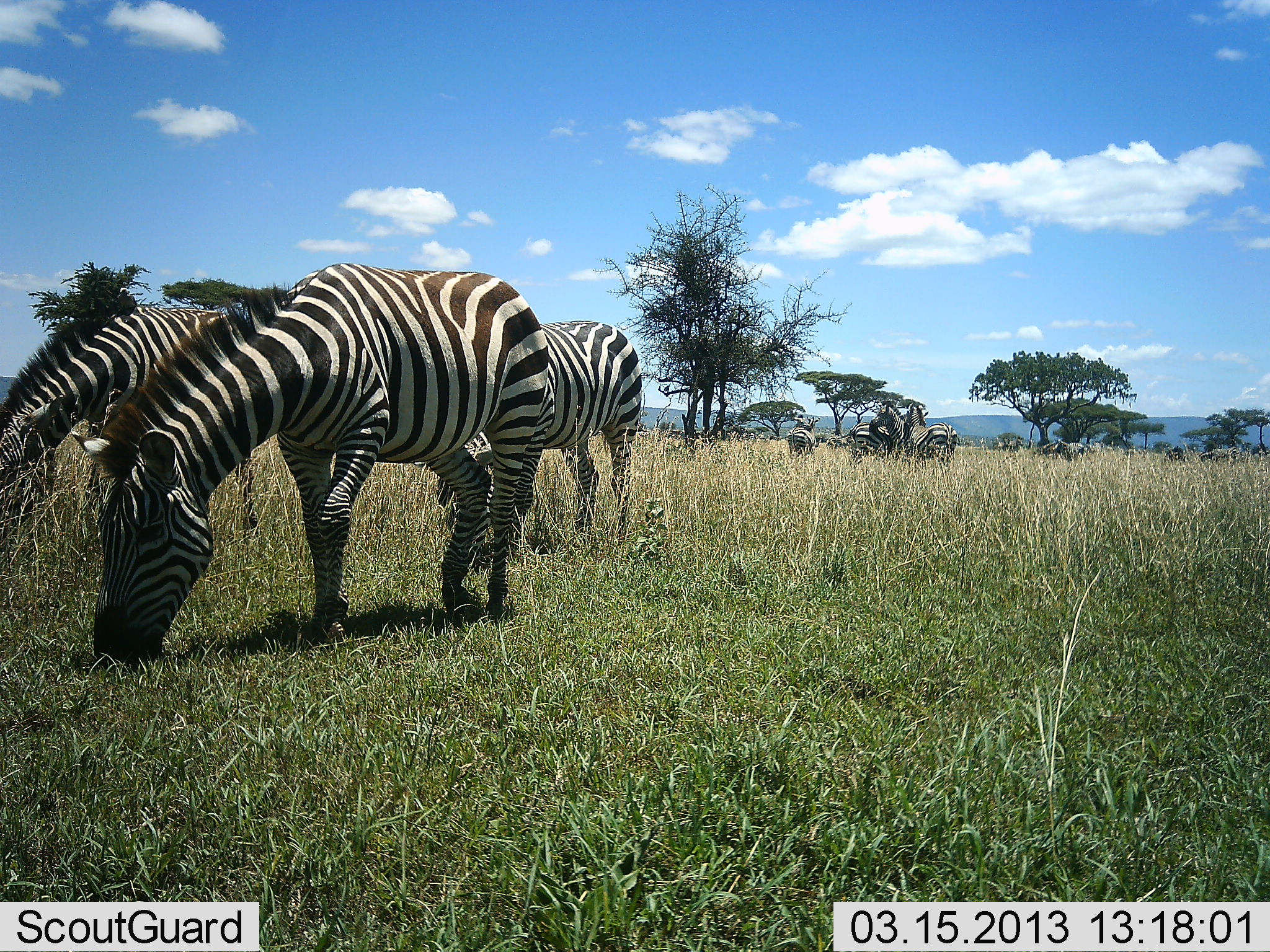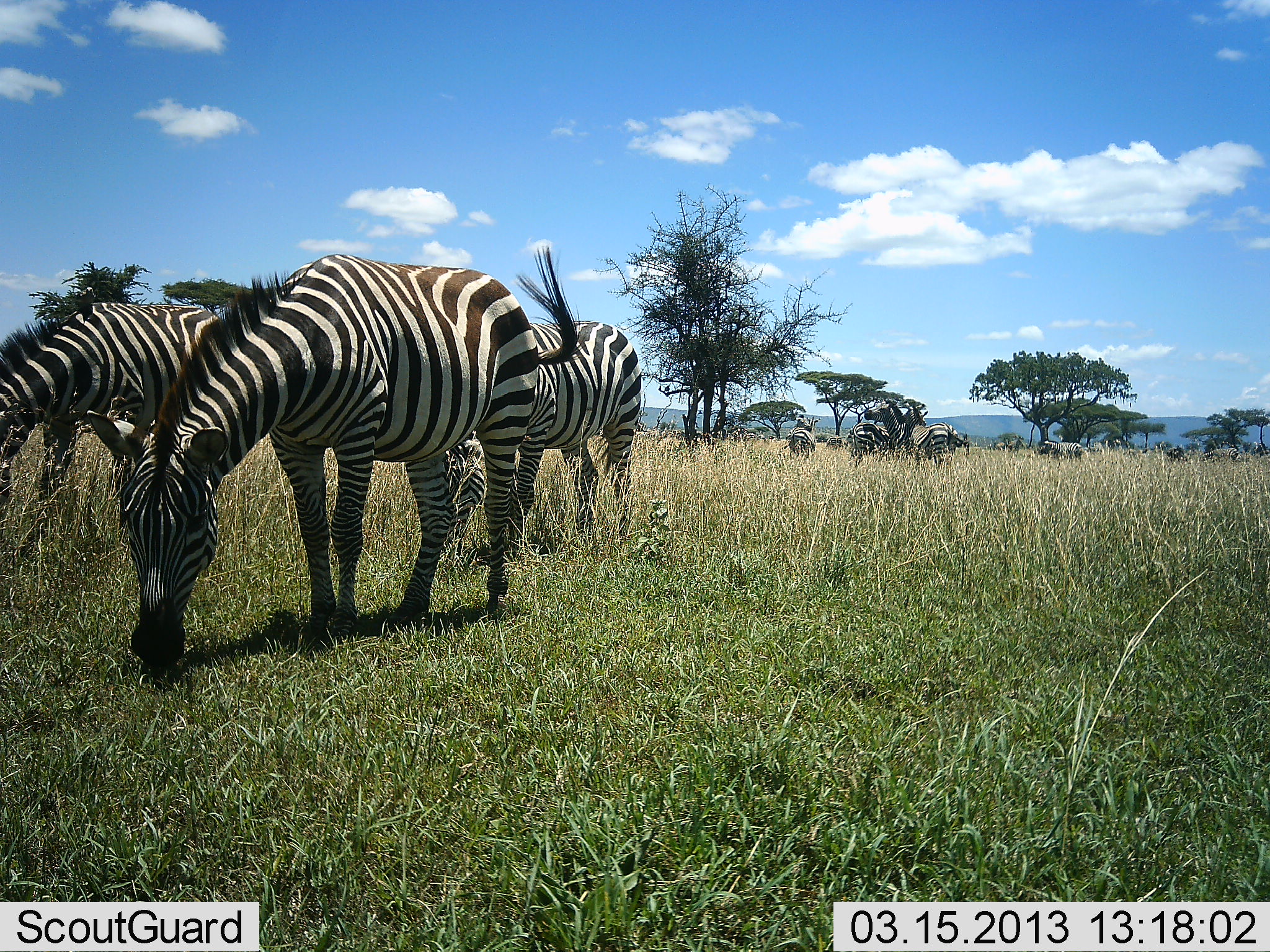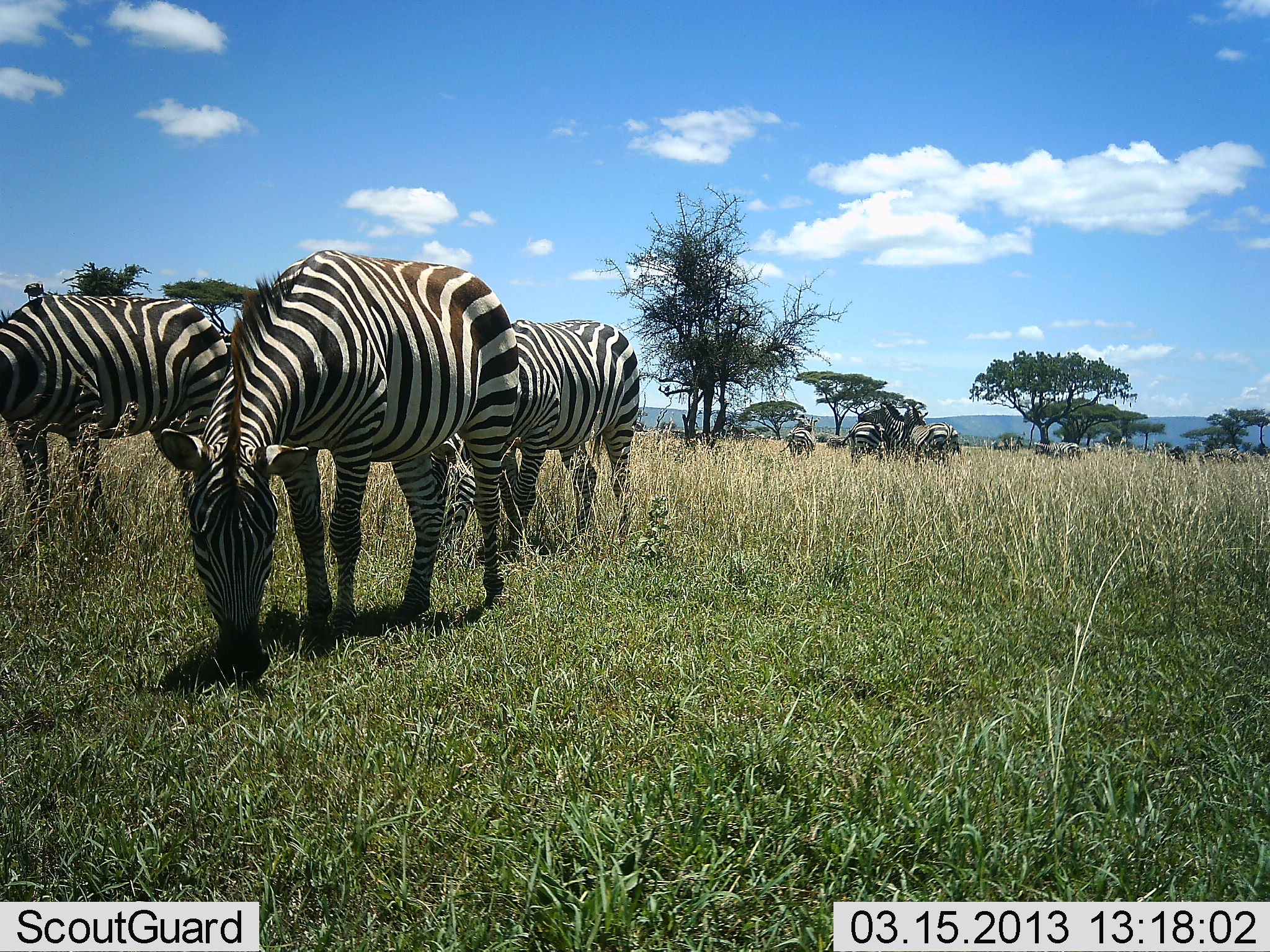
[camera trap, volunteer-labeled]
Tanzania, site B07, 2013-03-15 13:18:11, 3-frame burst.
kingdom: Animalia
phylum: Chordata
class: Mammalia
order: Perissodactyla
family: Equidae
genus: Equus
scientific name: Equus quagga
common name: plains zebra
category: zebra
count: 8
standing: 50%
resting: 0%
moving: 7%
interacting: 7%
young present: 7%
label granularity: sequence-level